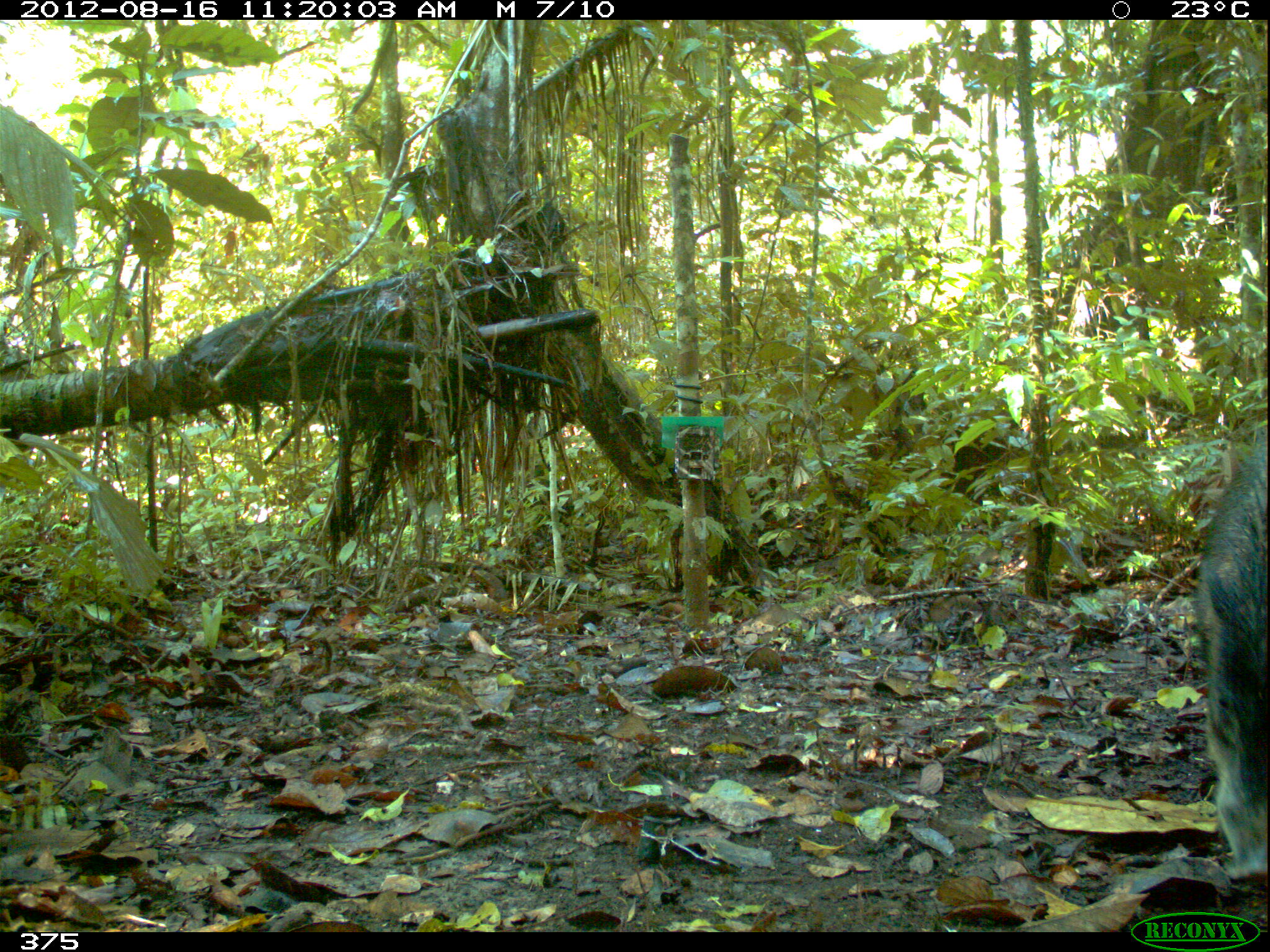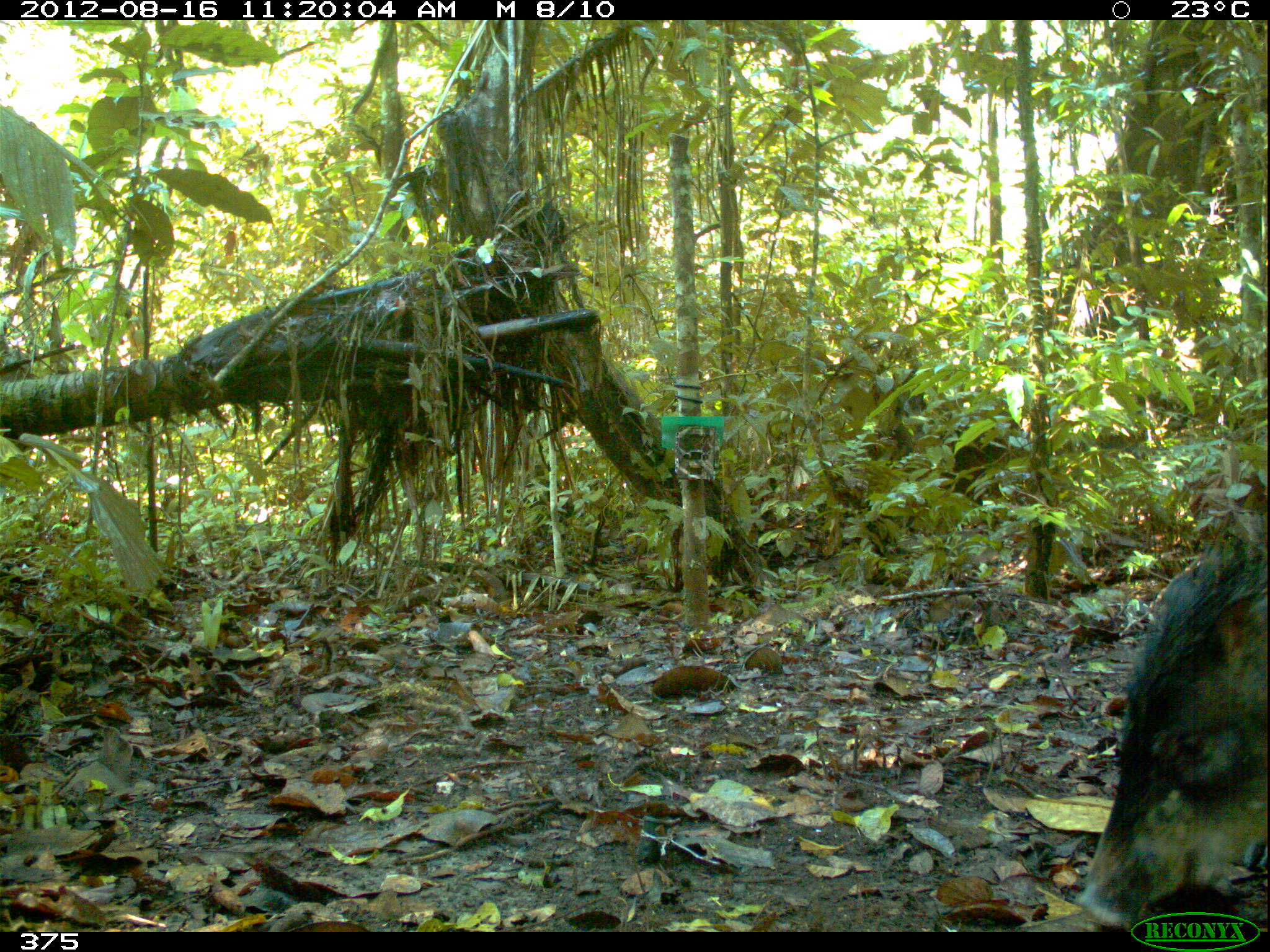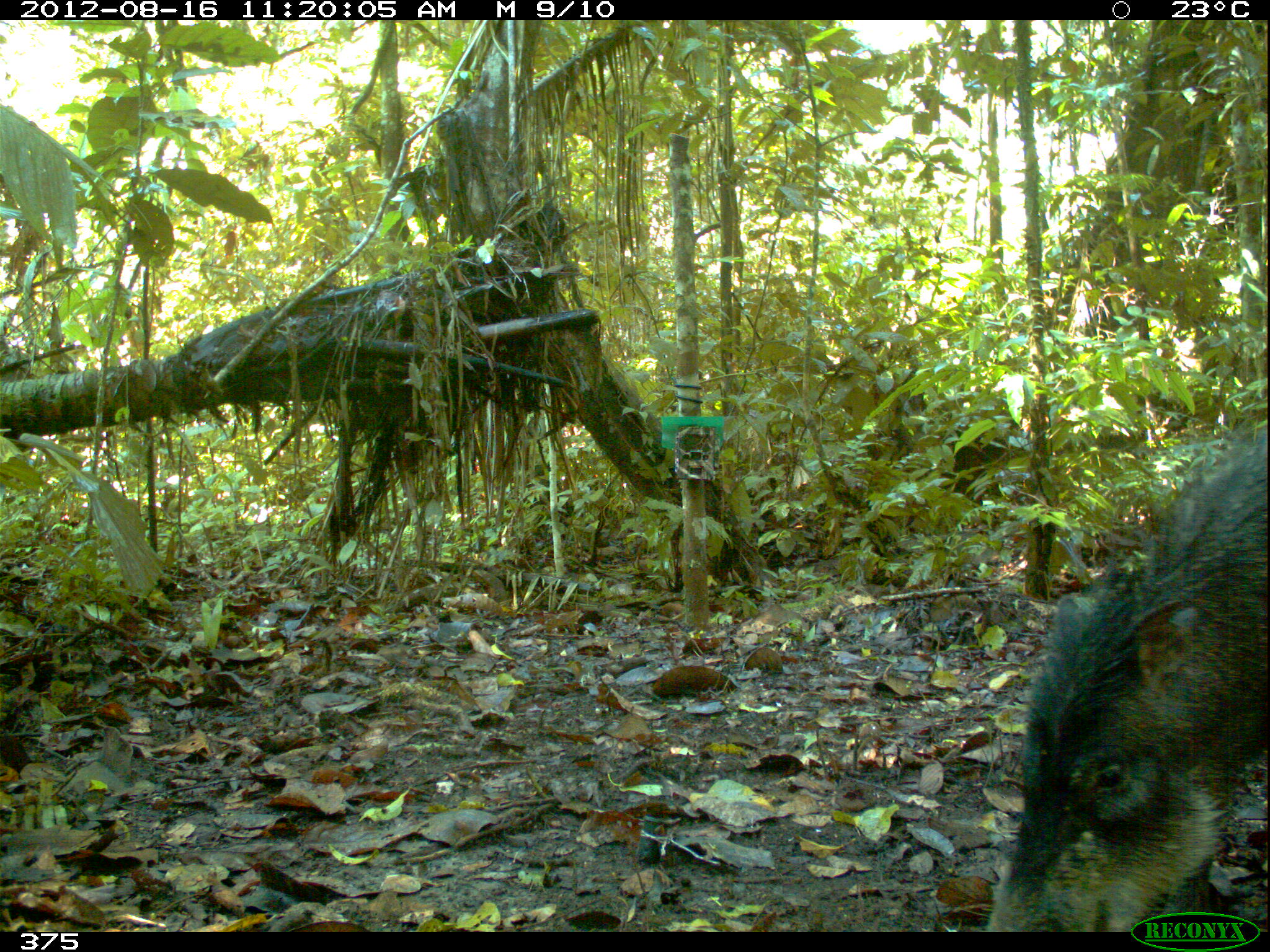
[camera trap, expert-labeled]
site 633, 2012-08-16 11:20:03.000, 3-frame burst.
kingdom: Animalia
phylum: Chordata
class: Mammalia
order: Artiodactyla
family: Tayassuidae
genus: Tayassu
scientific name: Tayassu pecari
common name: white-lipped peccary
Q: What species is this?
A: Tayassu pecari (white-lipped peccary).